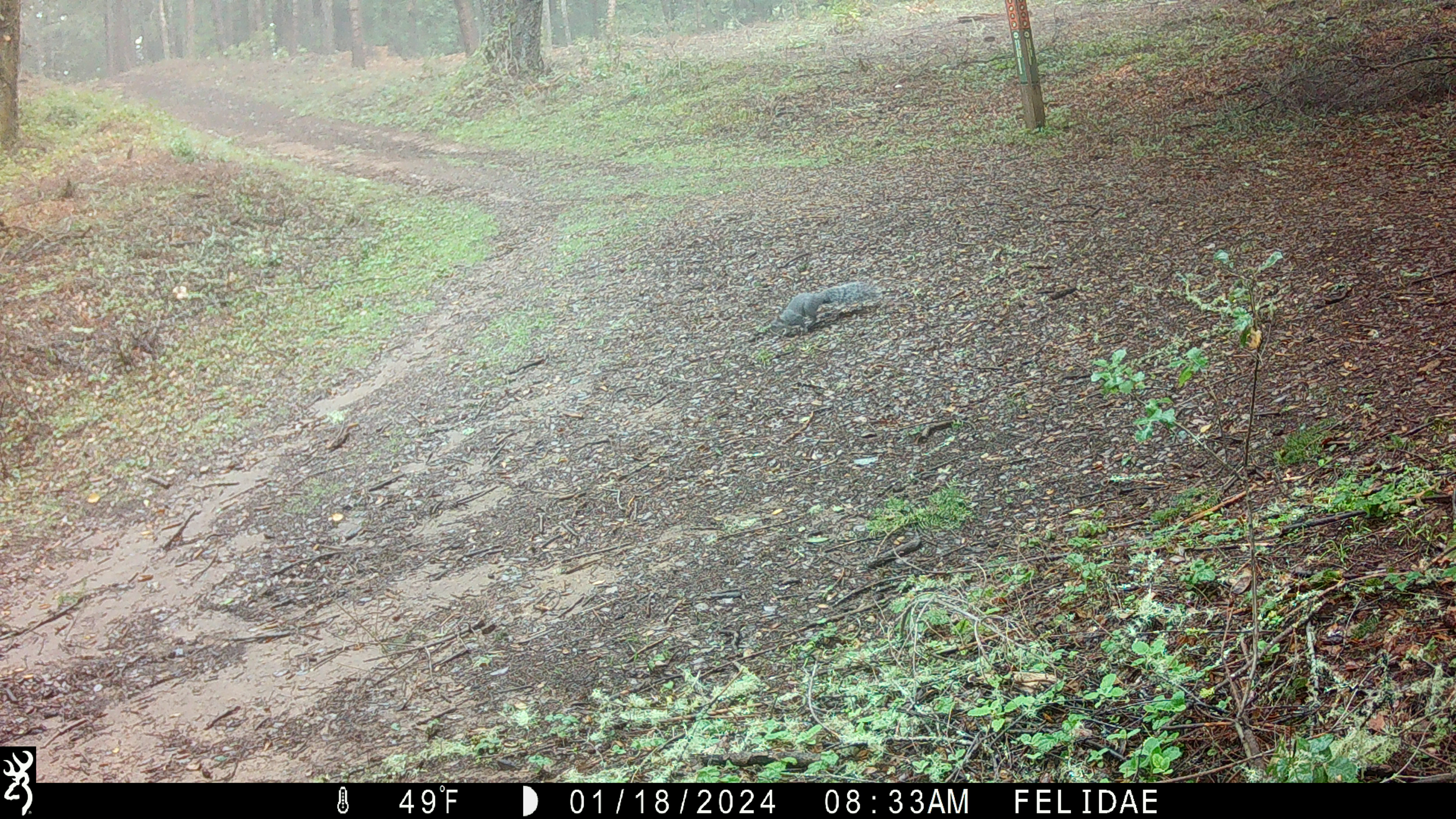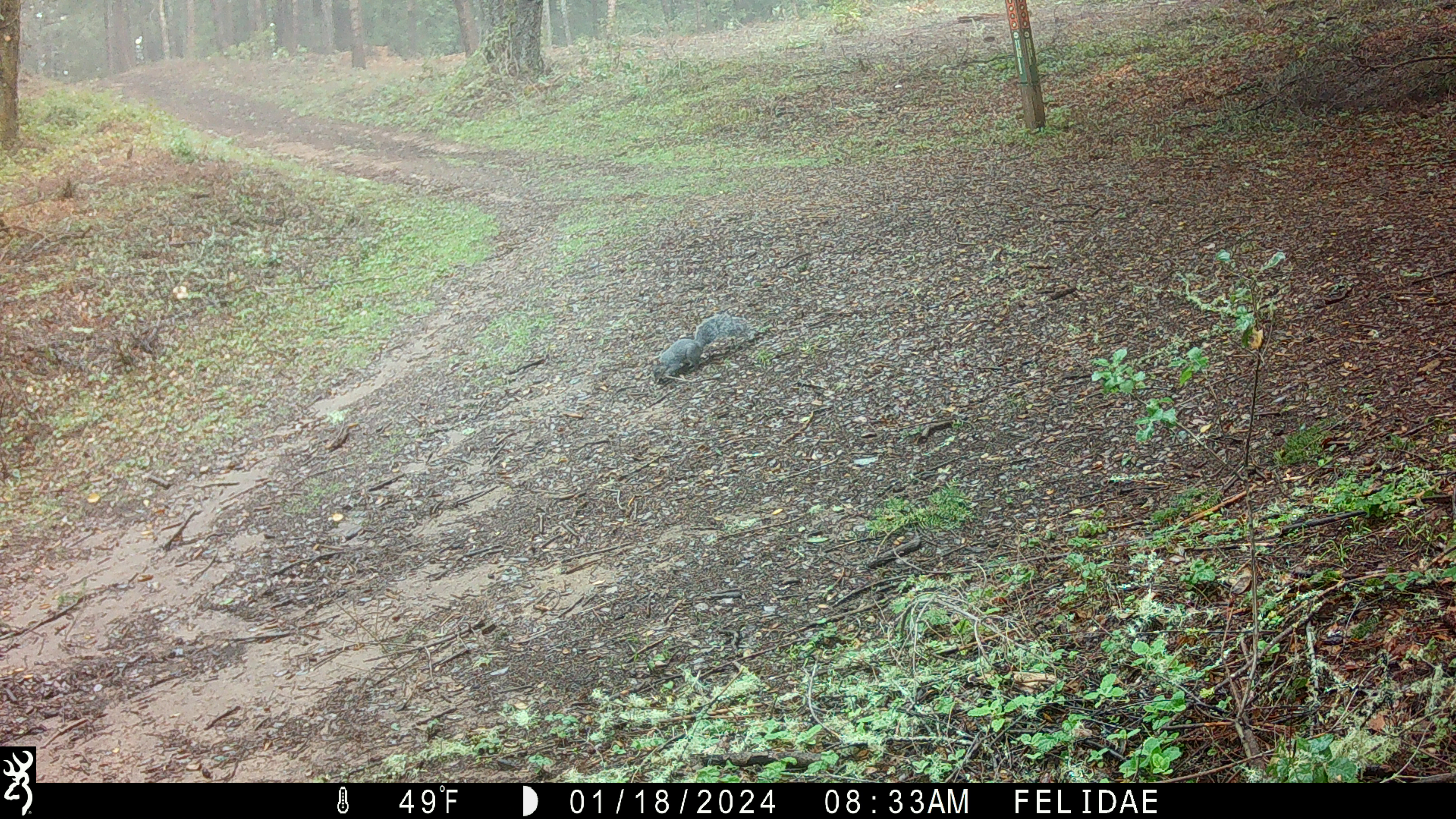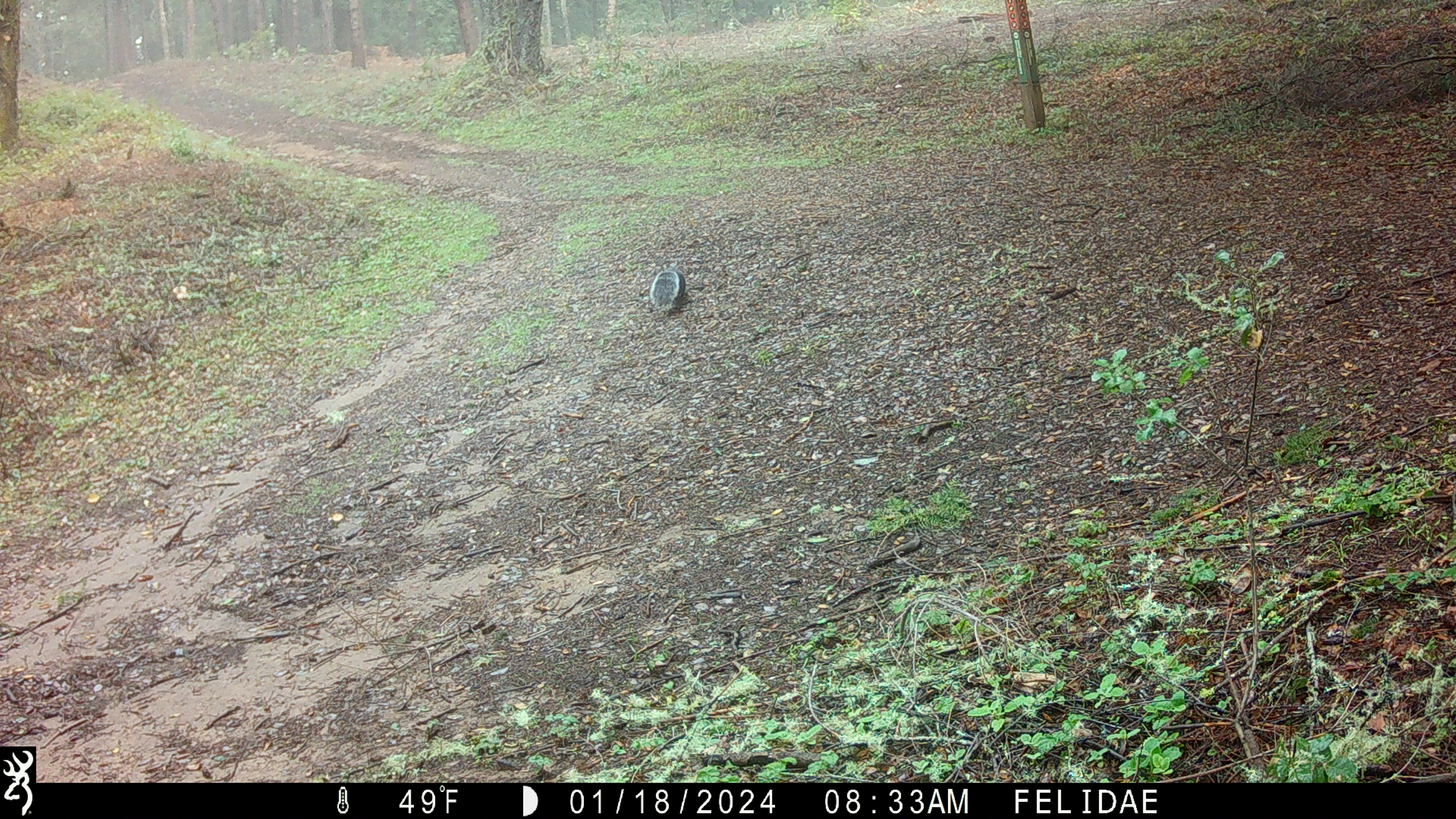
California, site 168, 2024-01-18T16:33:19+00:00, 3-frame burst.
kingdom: Animalia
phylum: Chordata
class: Mammalia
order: Rodentia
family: Sciuridae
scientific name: Sciuridae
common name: squirrel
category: unknown squirrel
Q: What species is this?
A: Unknown squirrel (squirrel) (Sciuridae).